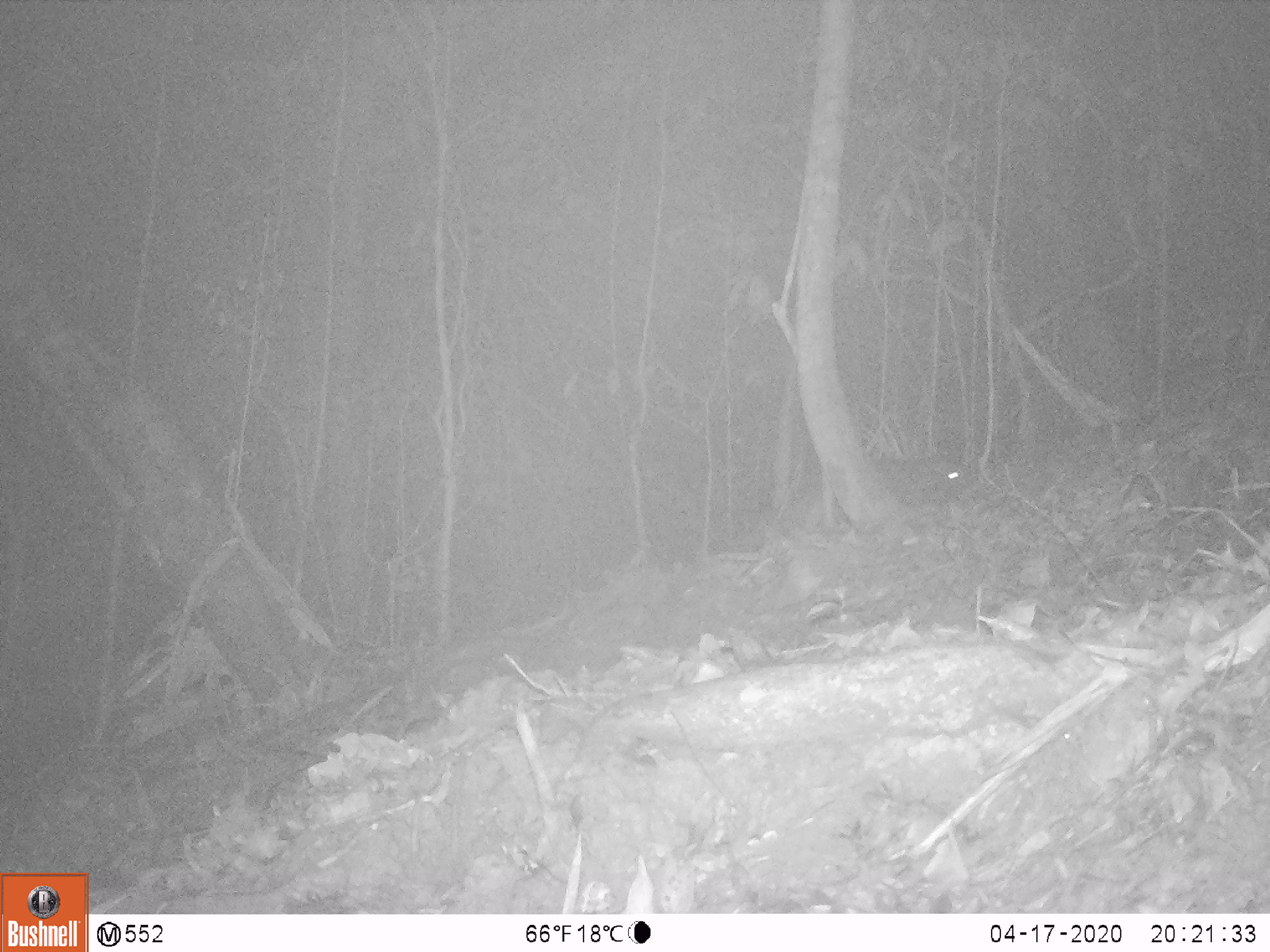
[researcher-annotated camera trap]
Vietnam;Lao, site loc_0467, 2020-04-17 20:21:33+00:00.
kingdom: Animalia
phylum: Chordata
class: Mammalia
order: Carnivora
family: Viverridae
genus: Paguma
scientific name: Paguma larvata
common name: masked palm civet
Masked palm civet (Paguma larvata). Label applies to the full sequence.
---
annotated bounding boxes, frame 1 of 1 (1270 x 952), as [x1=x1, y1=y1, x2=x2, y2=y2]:
masked palm civet: [x1=777, y1=453, x2=969, y2=541]